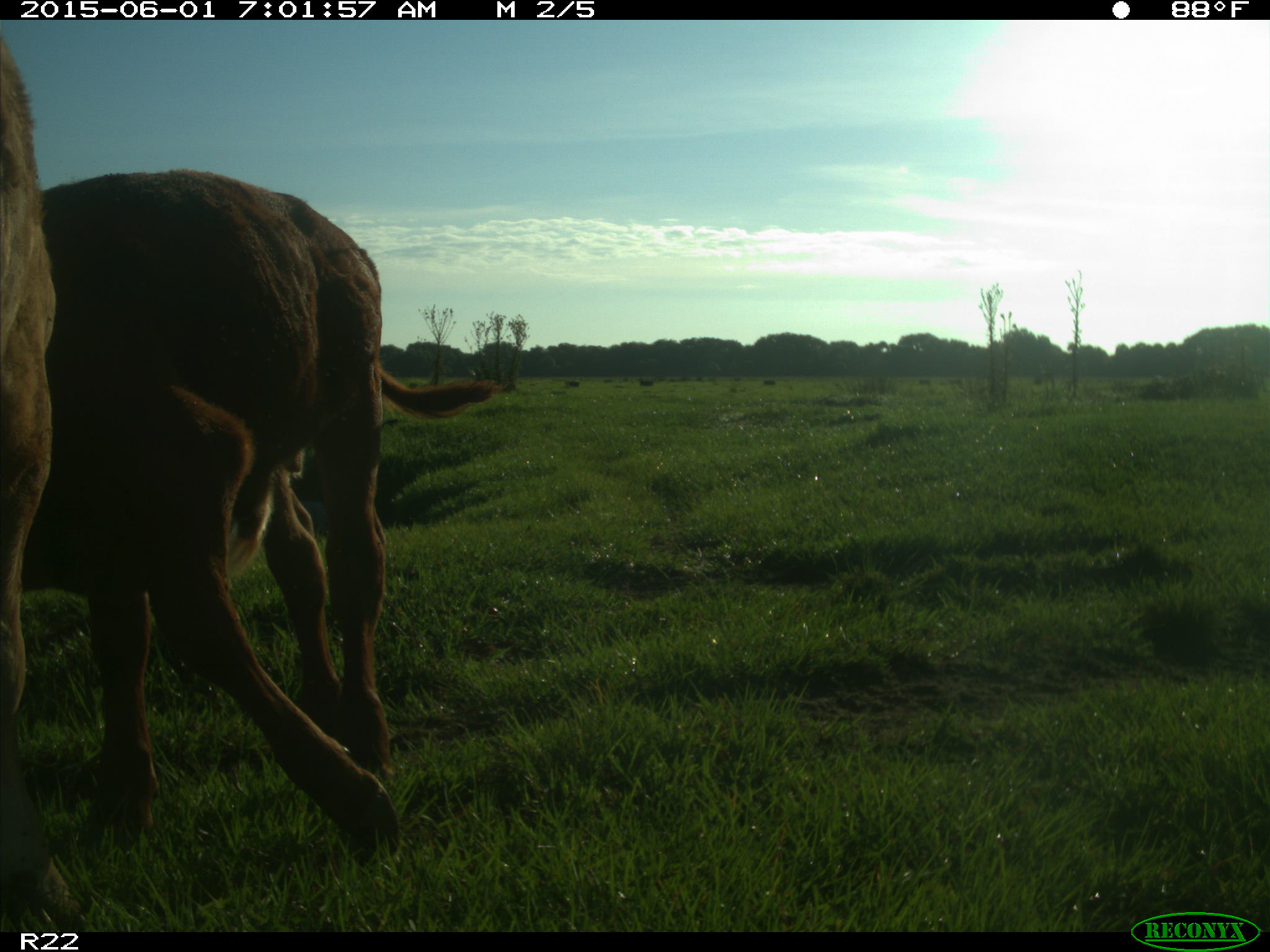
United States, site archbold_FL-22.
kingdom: Animalia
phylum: Chordata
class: Mammalia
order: Artiodactyla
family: Bovidae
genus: Bos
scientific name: Bos taurus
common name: domestic cow